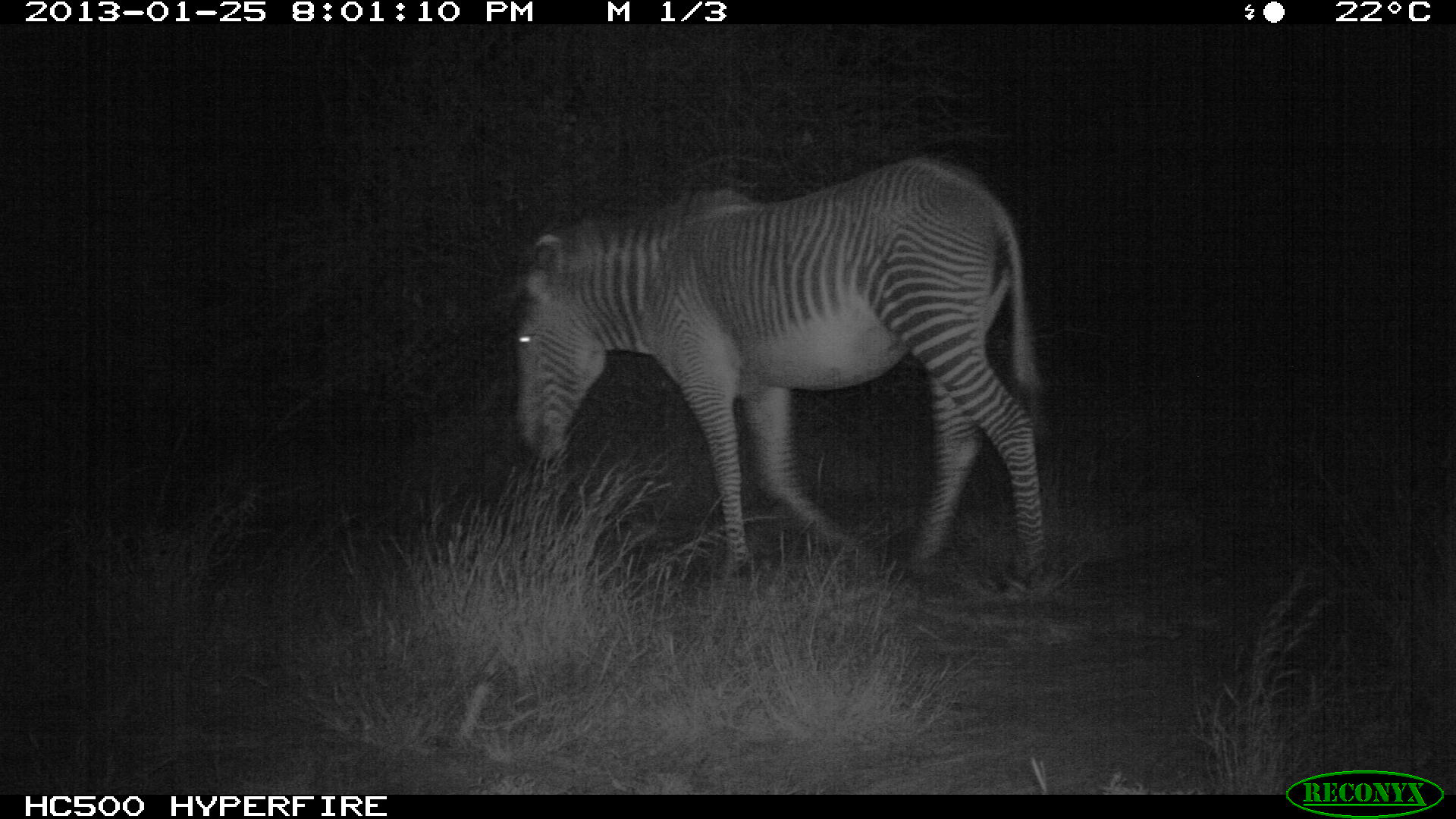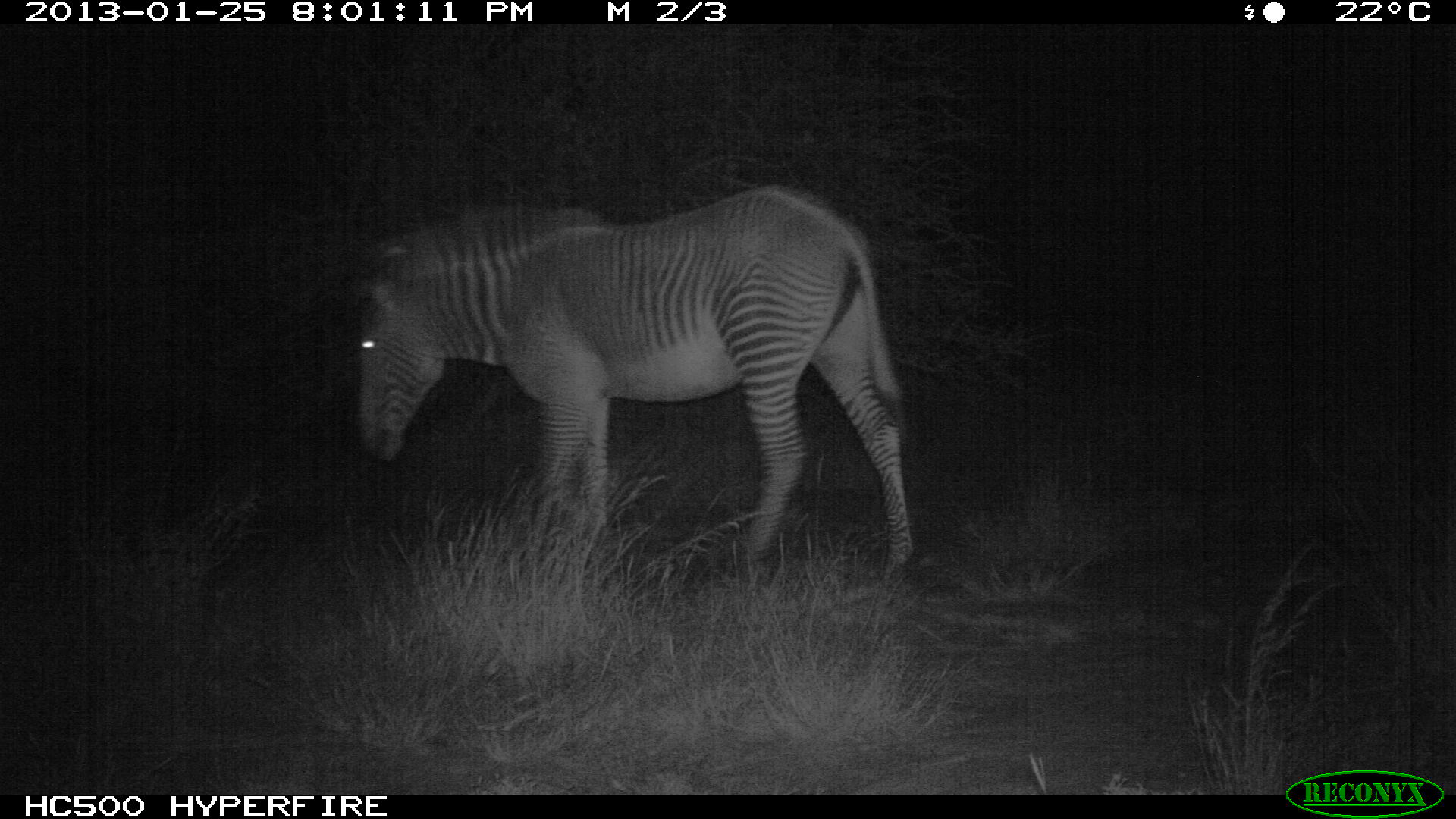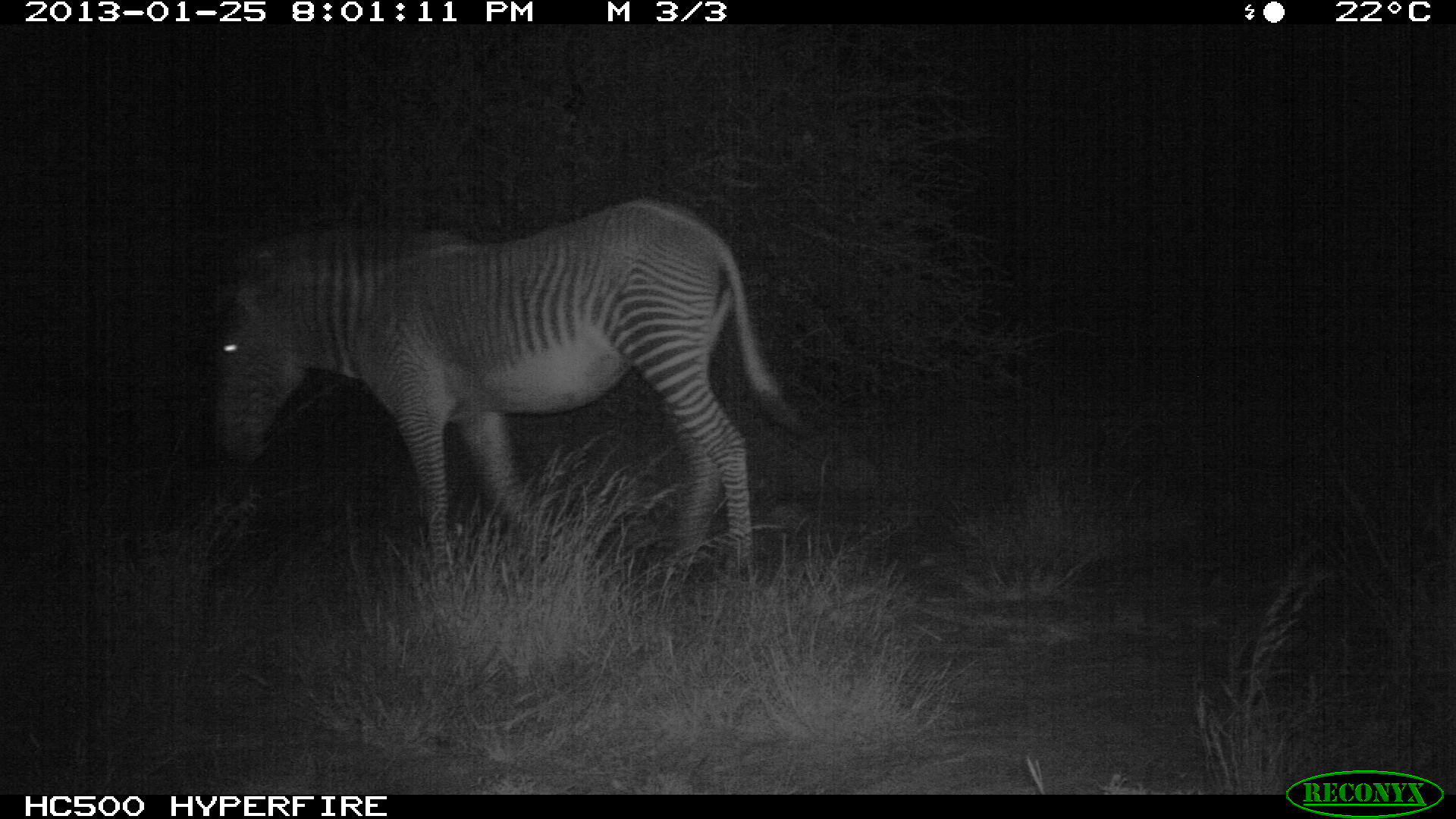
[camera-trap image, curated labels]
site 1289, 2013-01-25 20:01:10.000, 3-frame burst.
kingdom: Animalia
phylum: Chordata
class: Mammalia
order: Perissodactyla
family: Equidae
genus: Equus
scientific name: Equus grevyi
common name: grévy's zebra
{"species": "Equus grevyi (grévy's zebra)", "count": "1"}